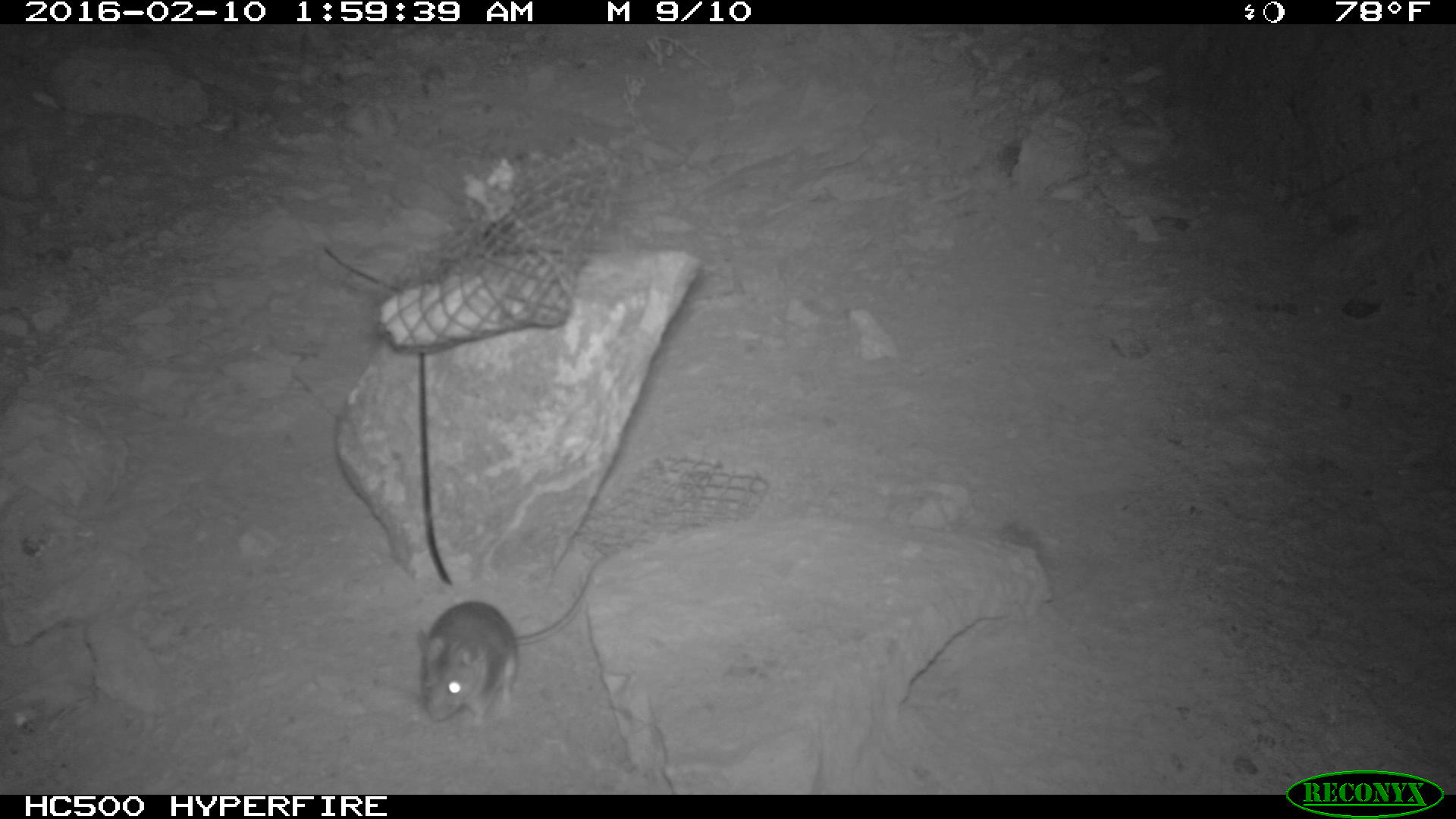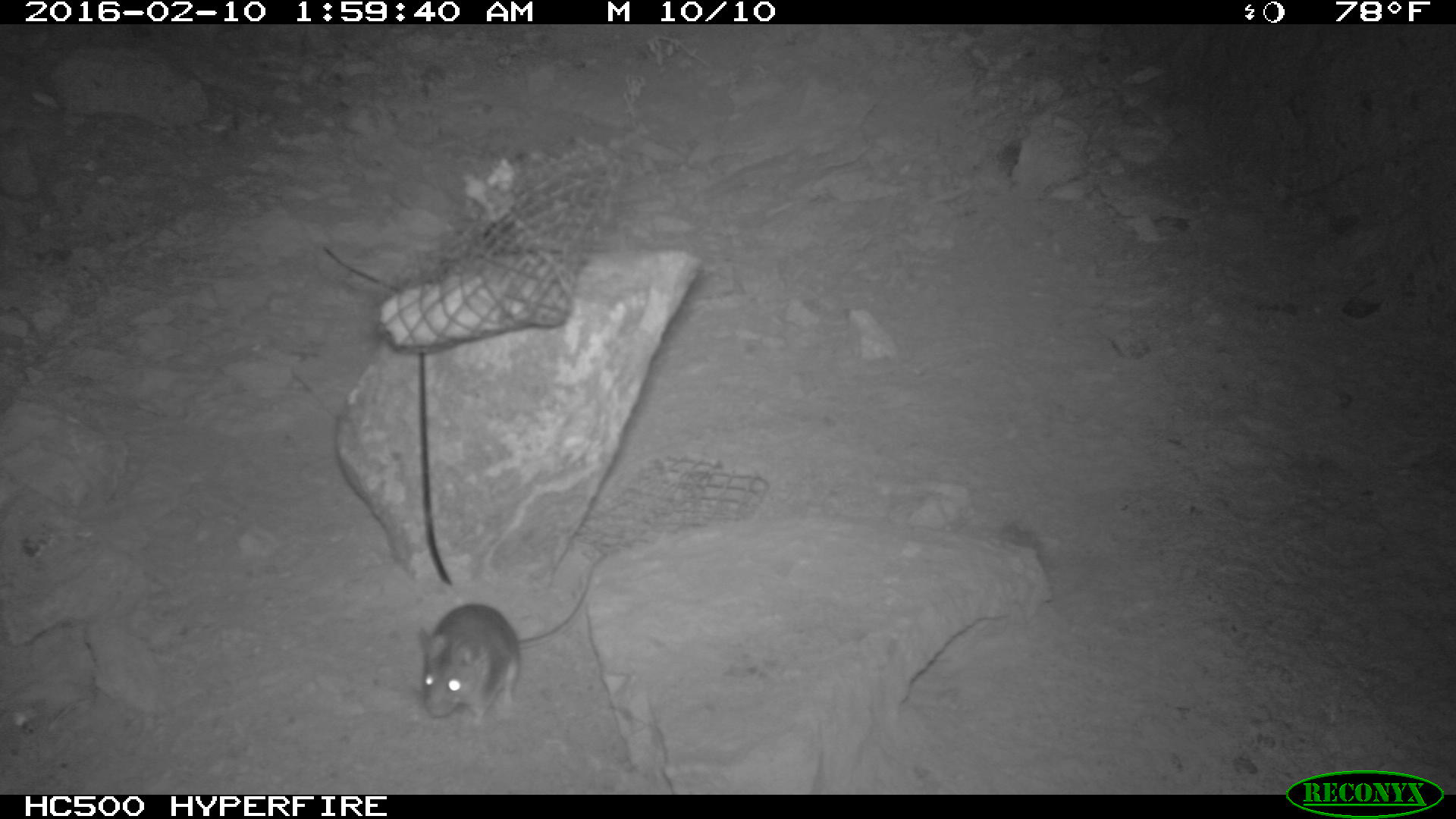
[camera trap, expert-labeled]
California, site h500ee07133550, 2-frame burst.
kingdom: Animalia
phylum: Chordata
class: Mammalia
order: Rodentia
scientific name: Rodentia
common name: rodent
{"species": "rodent (Rodentia)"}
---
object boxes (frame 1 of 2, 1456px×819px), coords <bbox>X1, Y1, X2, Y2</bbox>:
rodent: <bbox>417, 554, 607, 730</bbox>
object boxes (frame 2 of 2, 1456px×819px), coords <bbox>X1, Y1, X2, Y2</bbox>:
rodent: <bbox>417, 554, 604, 720</bbox>